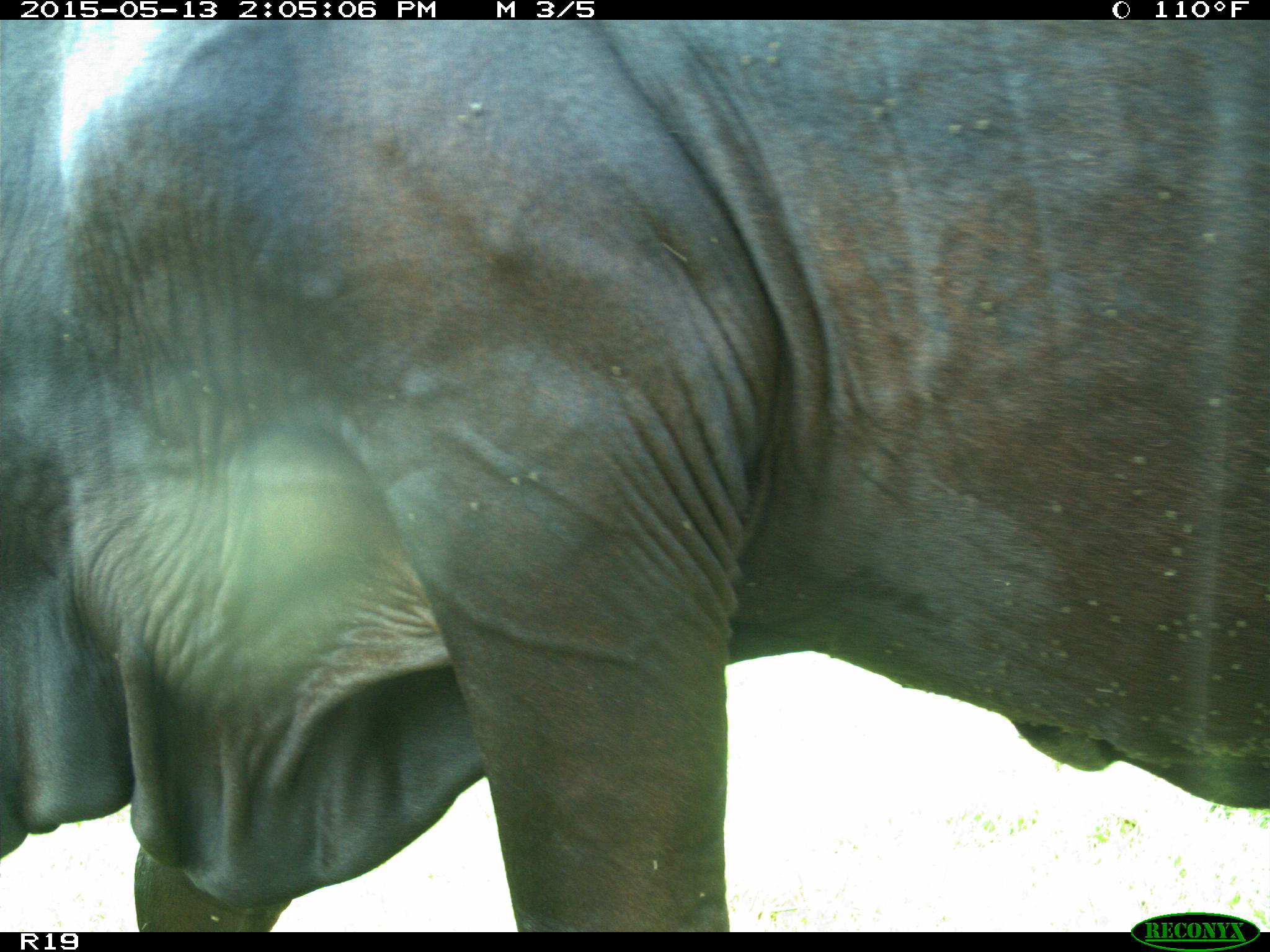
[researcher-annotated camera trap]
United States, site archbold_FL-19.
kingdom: Animalia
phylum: Chordata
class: Mammalia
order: Artiodactyla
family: Bovidae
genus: Bos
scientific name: Bos taurus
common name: domestic cow